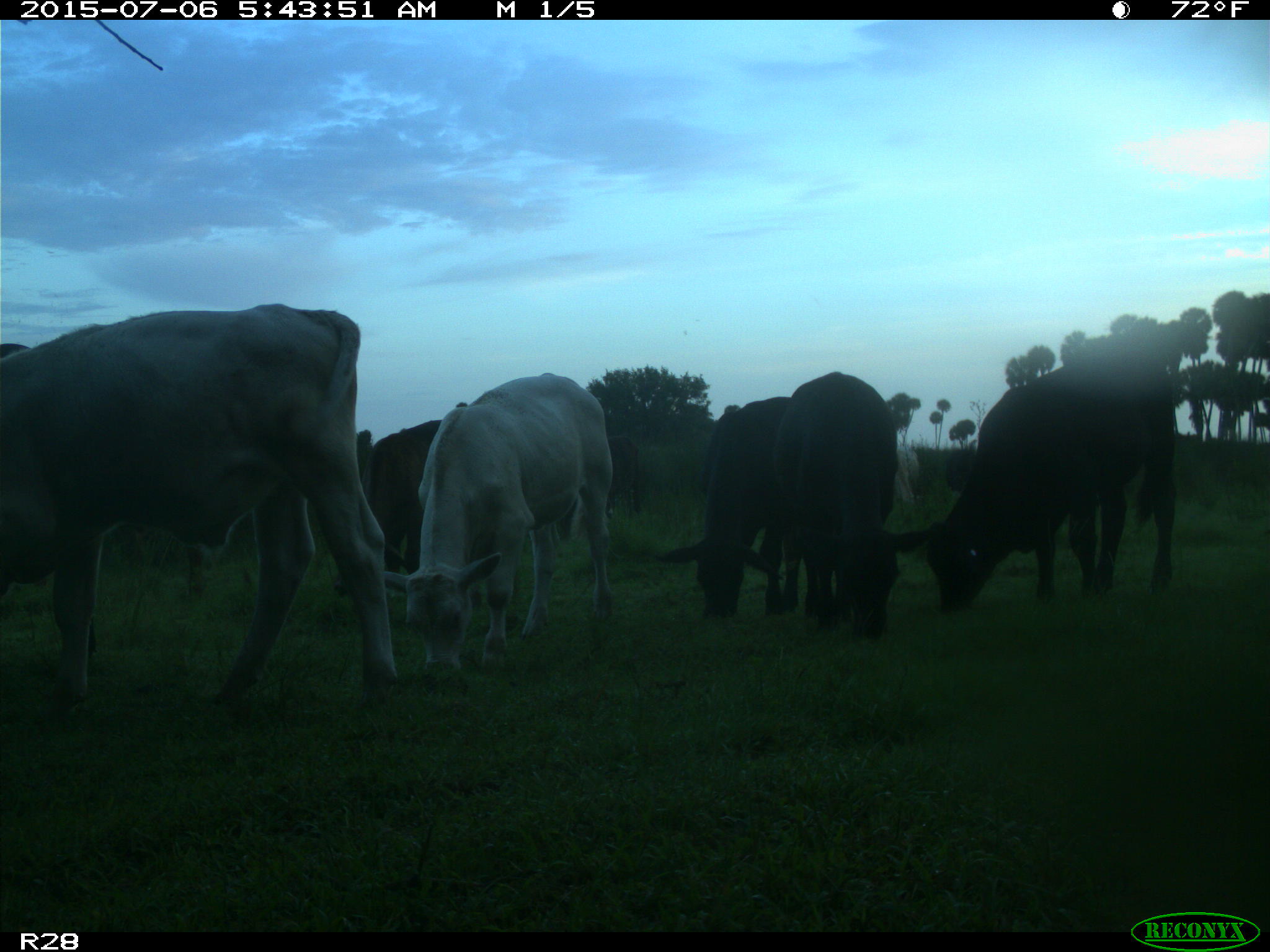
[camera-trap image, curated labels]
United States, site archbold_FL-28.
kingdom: Animalia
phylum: Chordata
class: Mammalia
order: Artiodactyla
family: Bovidae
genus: Bos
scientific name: Bos taurus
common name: domestic cow